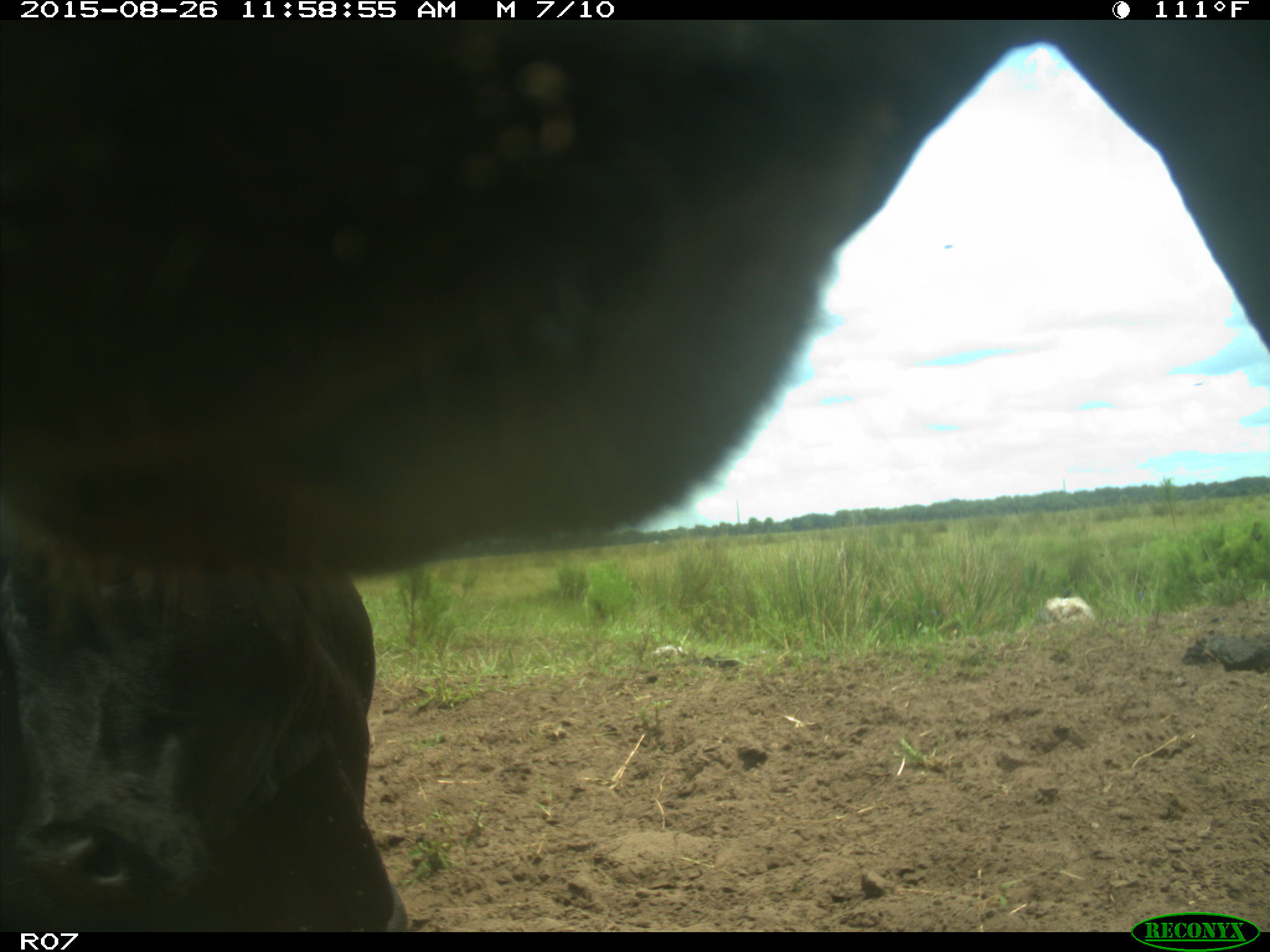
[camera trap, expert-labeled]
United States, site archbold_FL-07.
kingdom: Animalia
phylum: Chordata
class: Mammalia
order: Artiodactyla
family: Bovidae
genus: Bos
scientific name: Bos taurus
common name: domestic cow